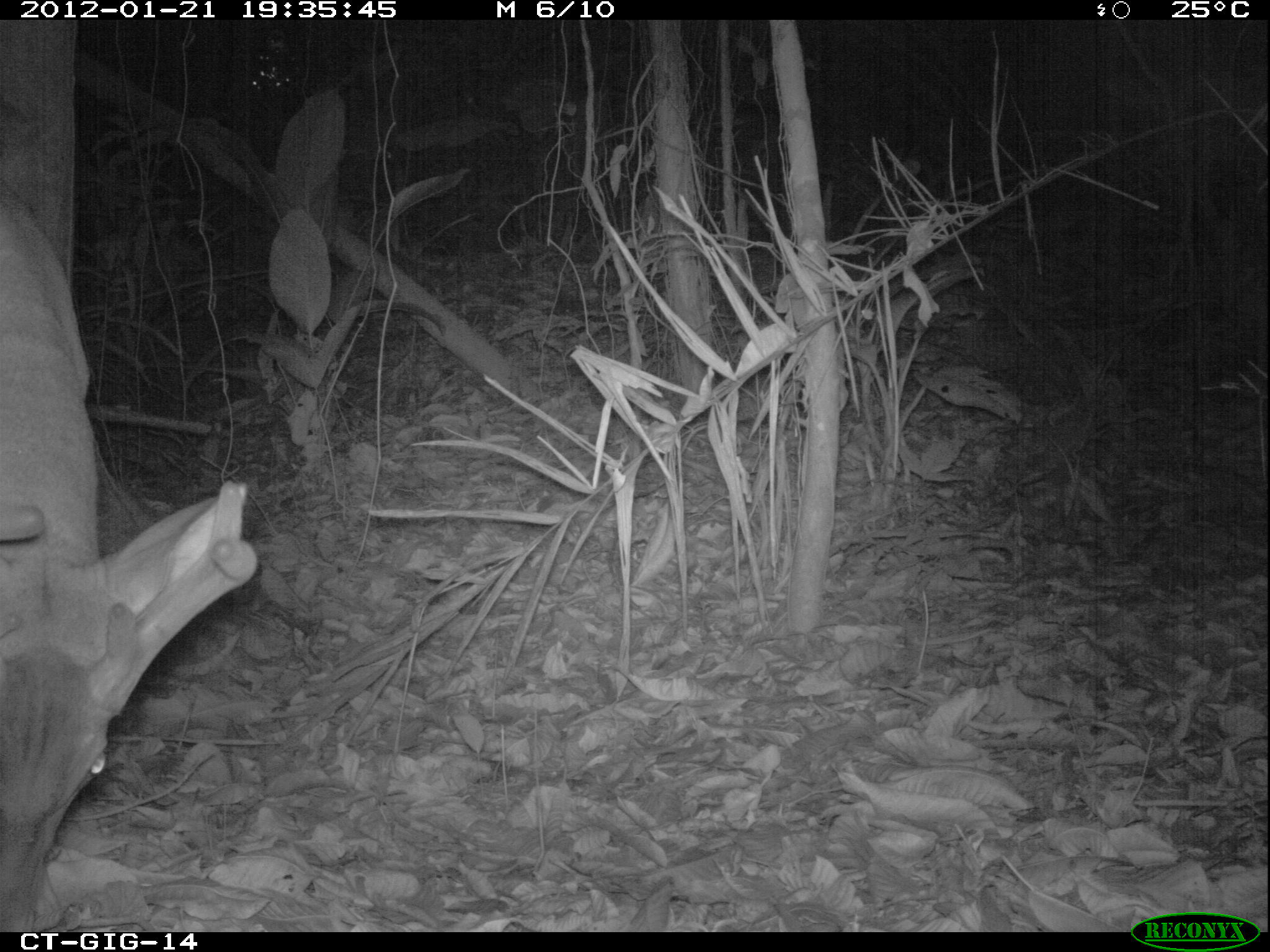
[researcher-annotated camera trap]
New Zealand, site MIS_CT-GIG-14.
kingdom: Animalia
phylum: Chordata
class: Mammalia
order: Artiodactyla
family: Cervidae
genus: Odocoileus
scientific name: Odocoileus virginianus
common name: white-tailed deer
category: white tailed deer